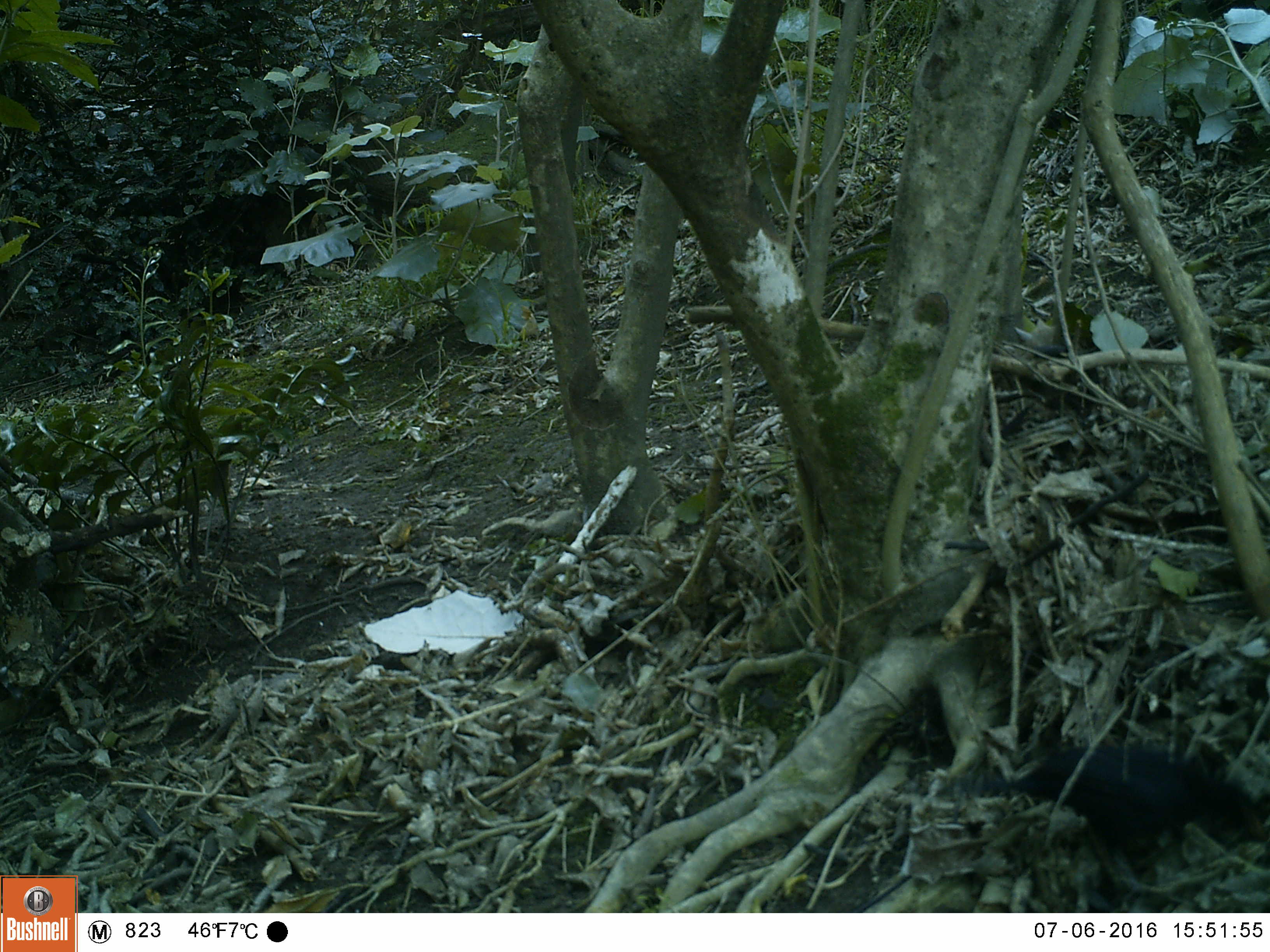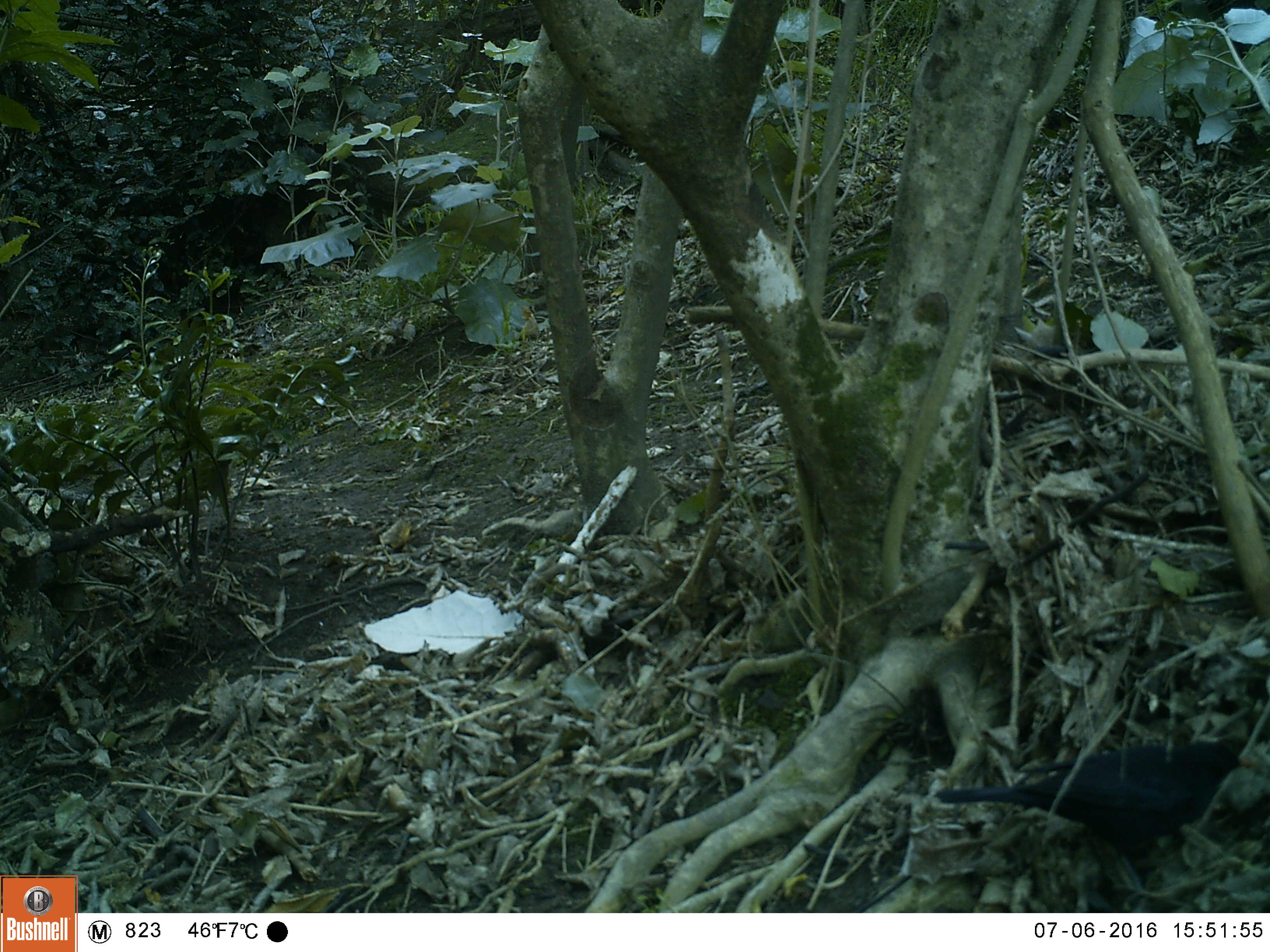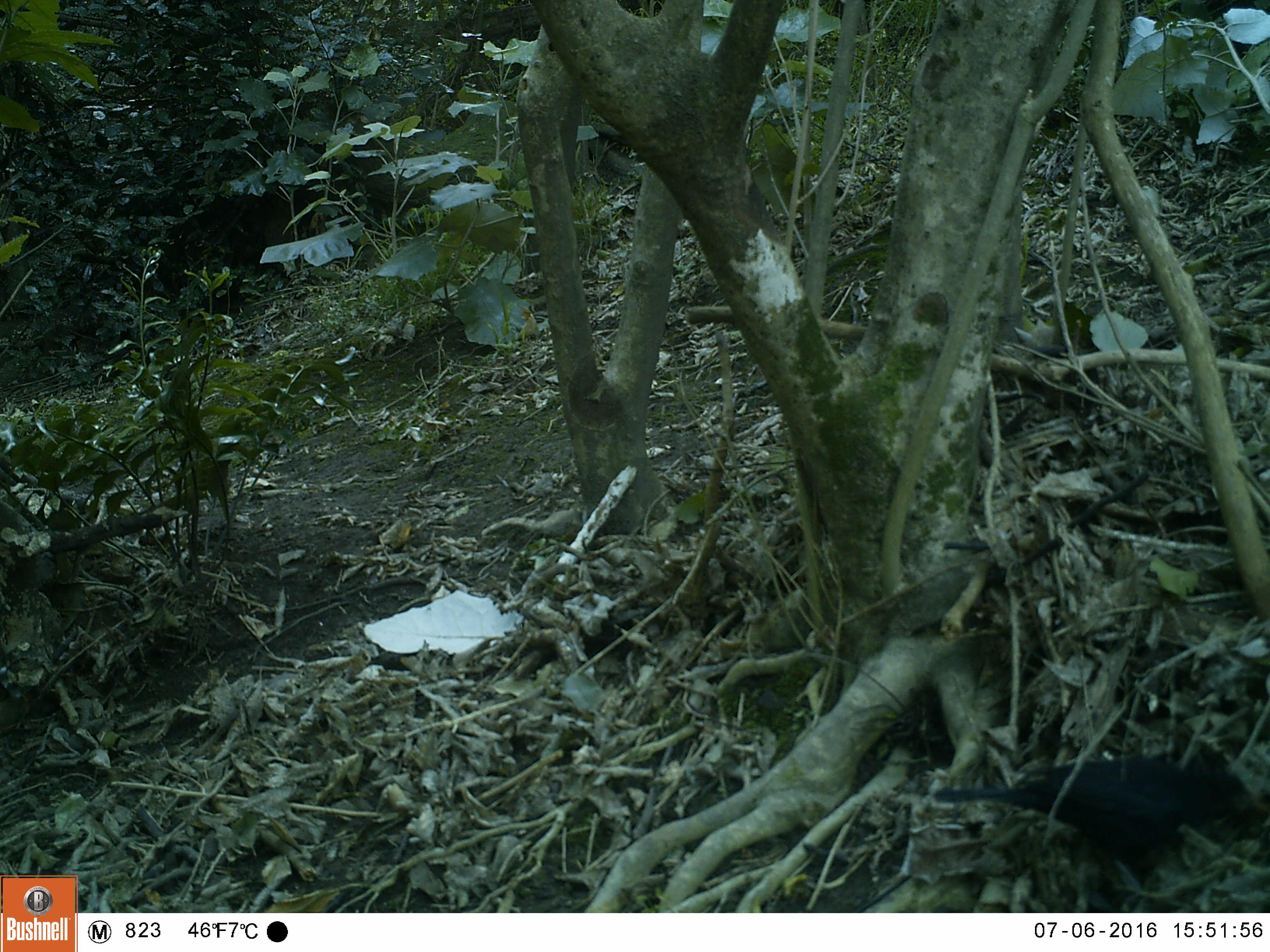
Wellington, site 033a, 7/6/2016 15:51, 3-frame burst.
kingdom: Animalia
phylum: Chordata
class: Aves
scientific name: Aves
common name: bird